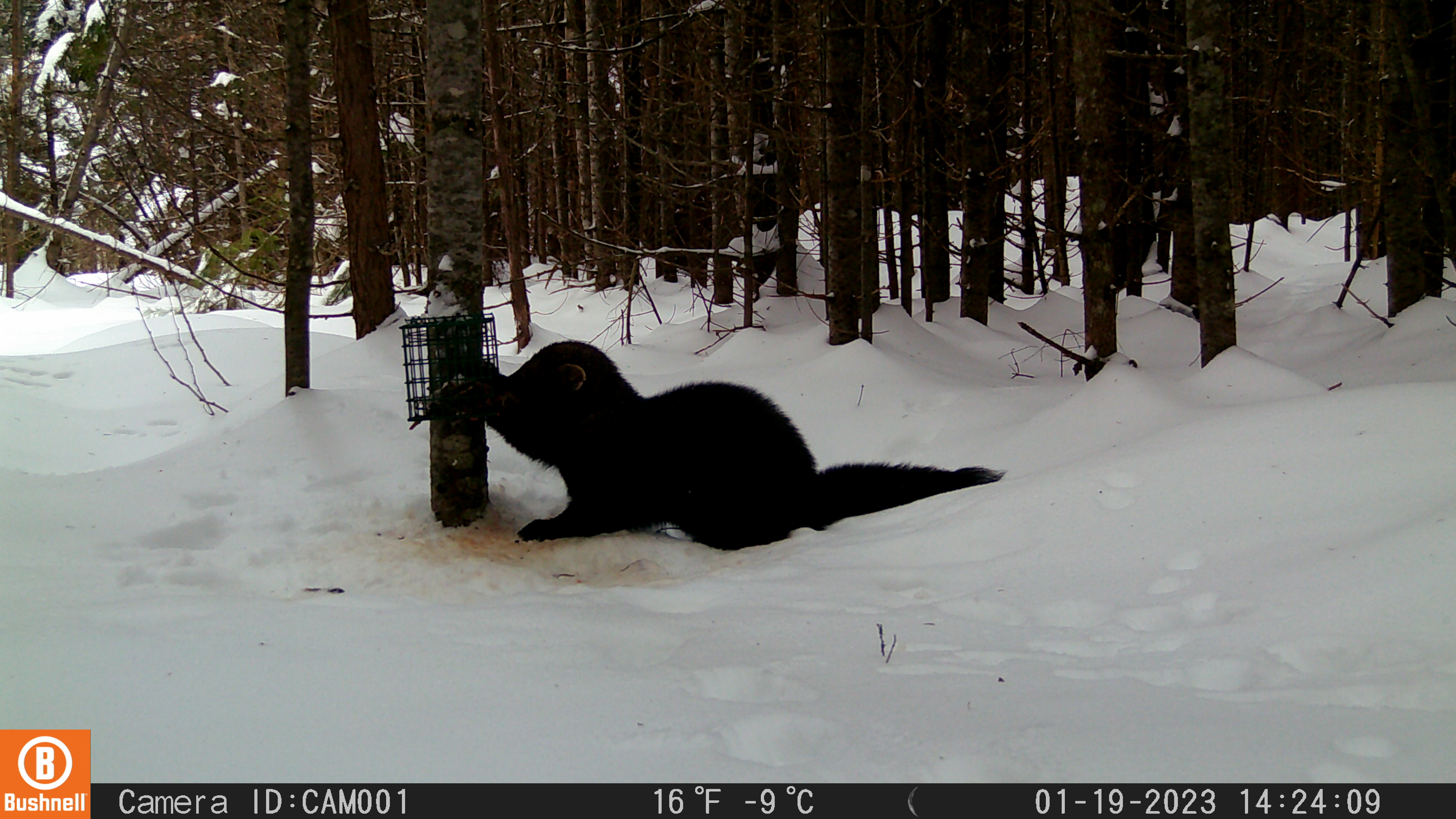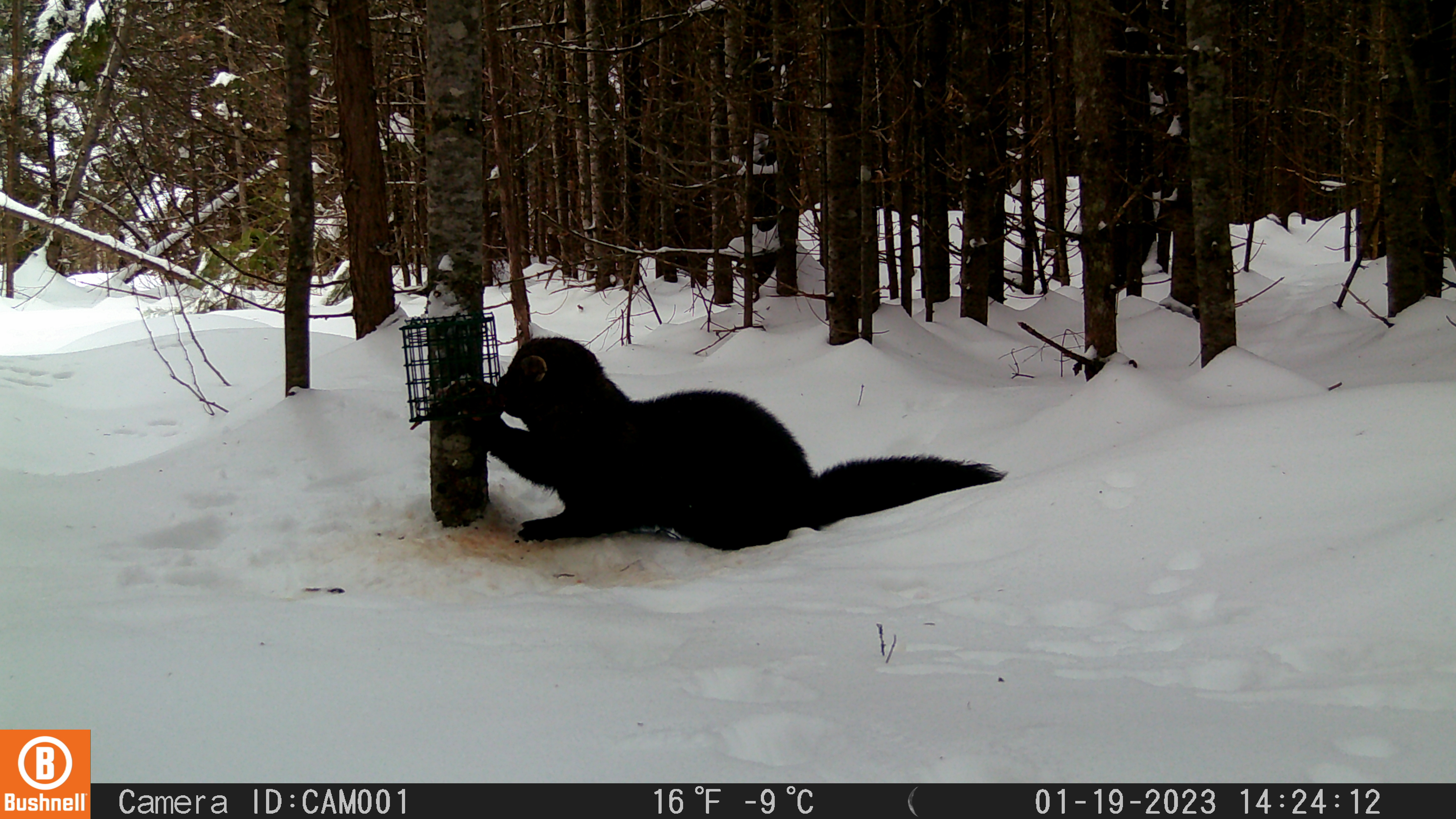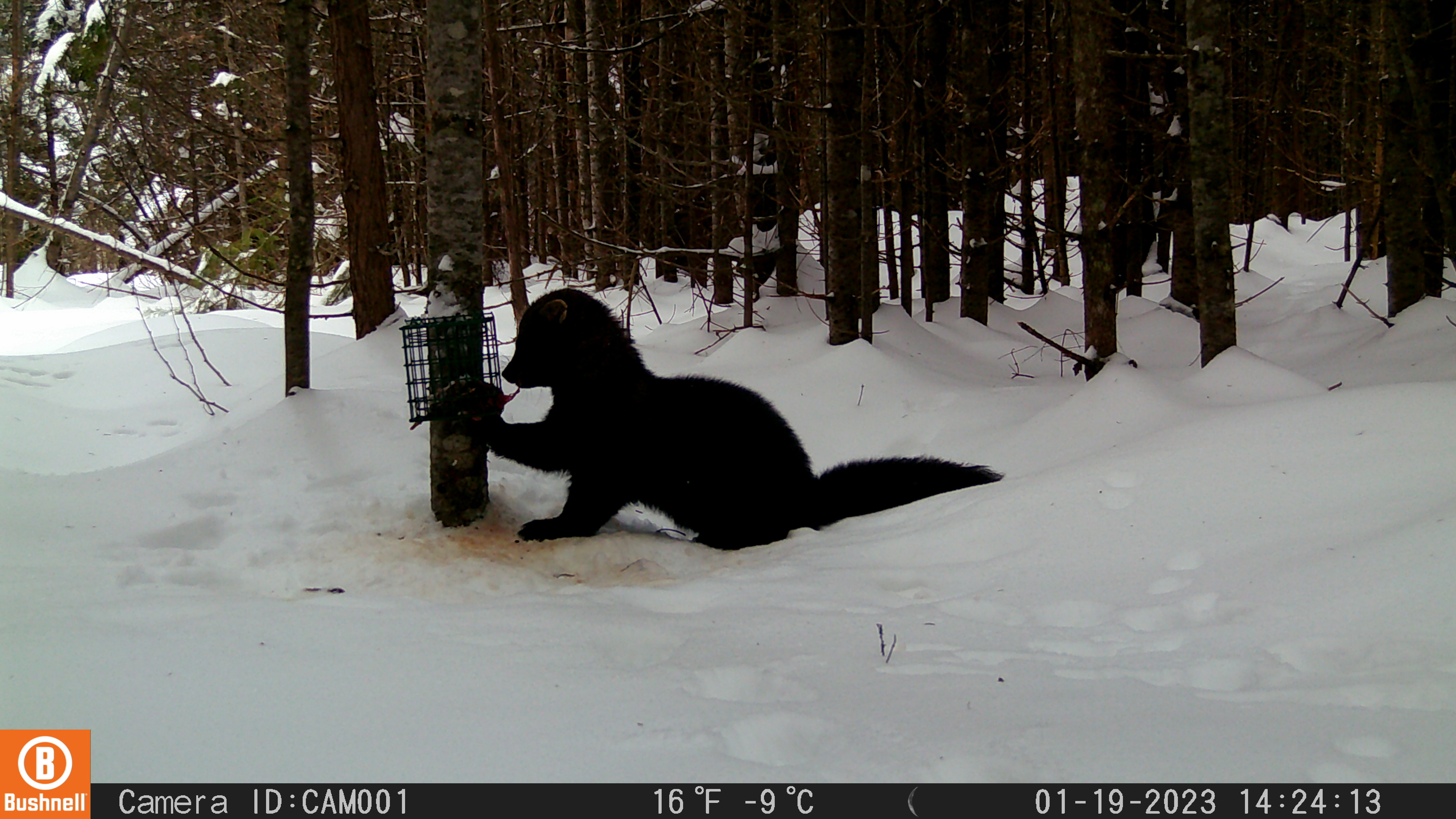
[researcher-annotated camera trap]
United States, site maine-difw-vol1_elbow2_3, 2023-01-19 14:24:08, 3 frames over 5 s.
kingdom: Animalia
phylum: Chordata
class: Mammalia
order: Carnivora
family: Mustelidae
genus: Pekania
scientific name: Pekania pennanti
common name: fisher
Fisher (Pekania pennanti).